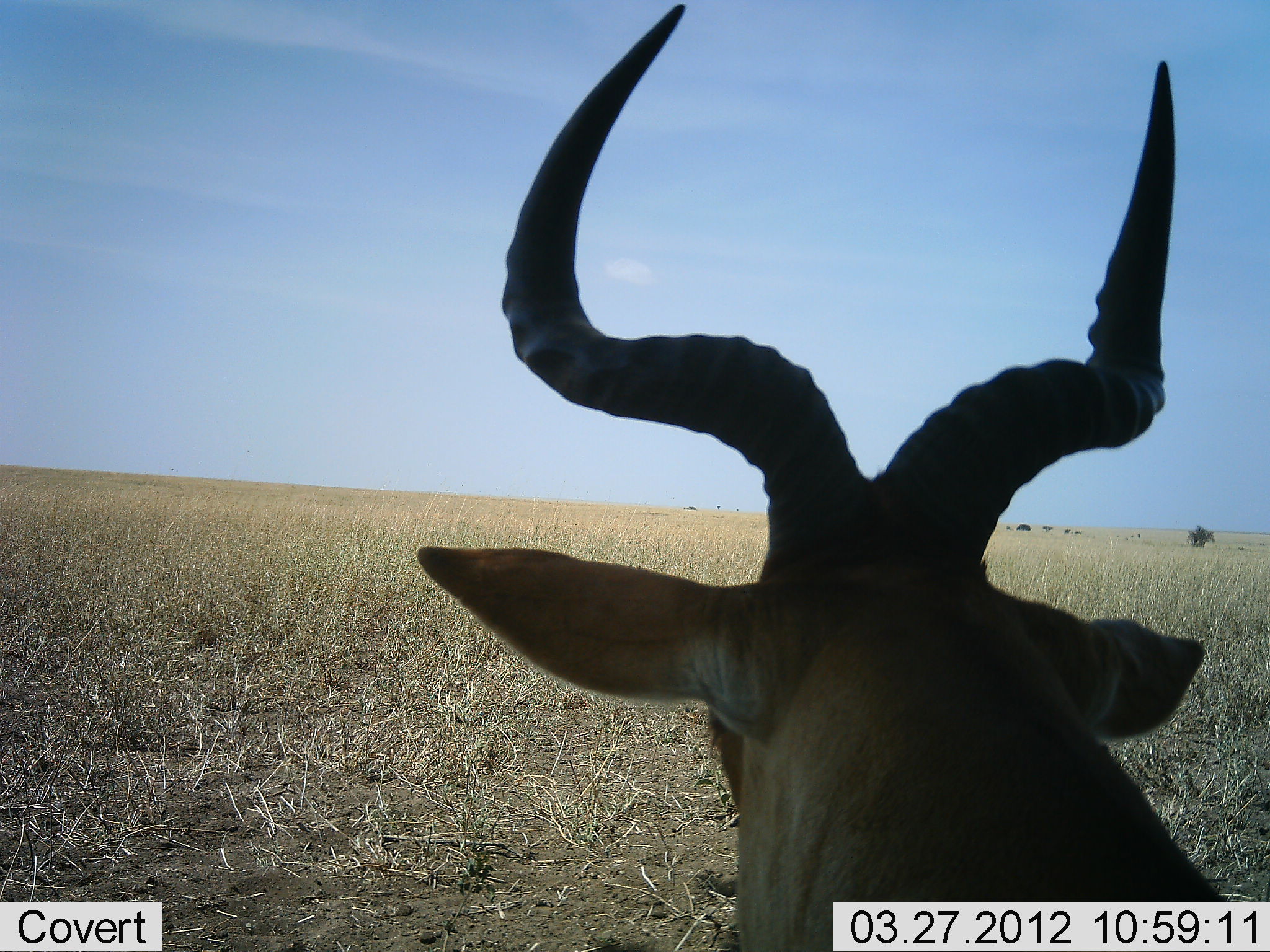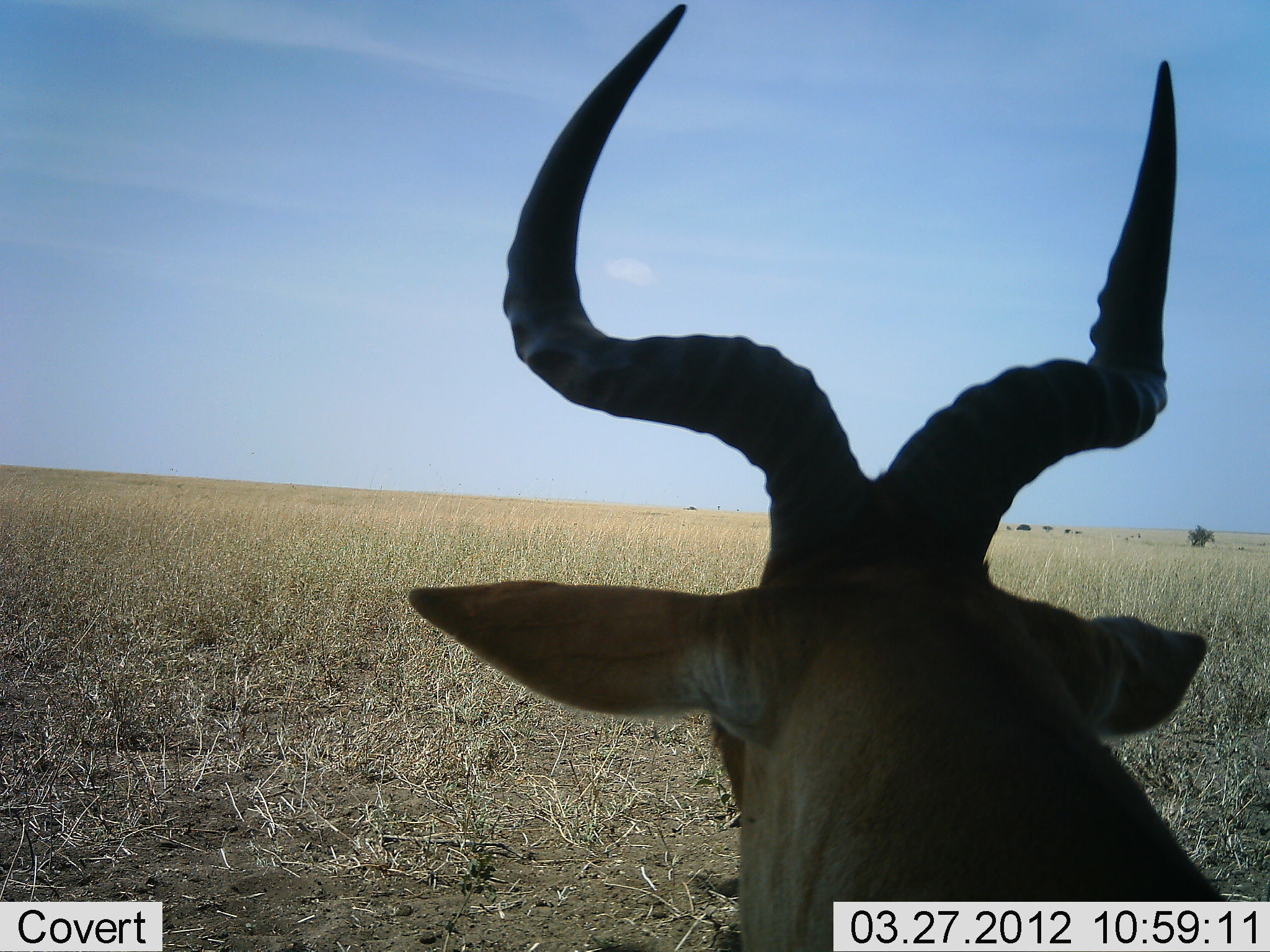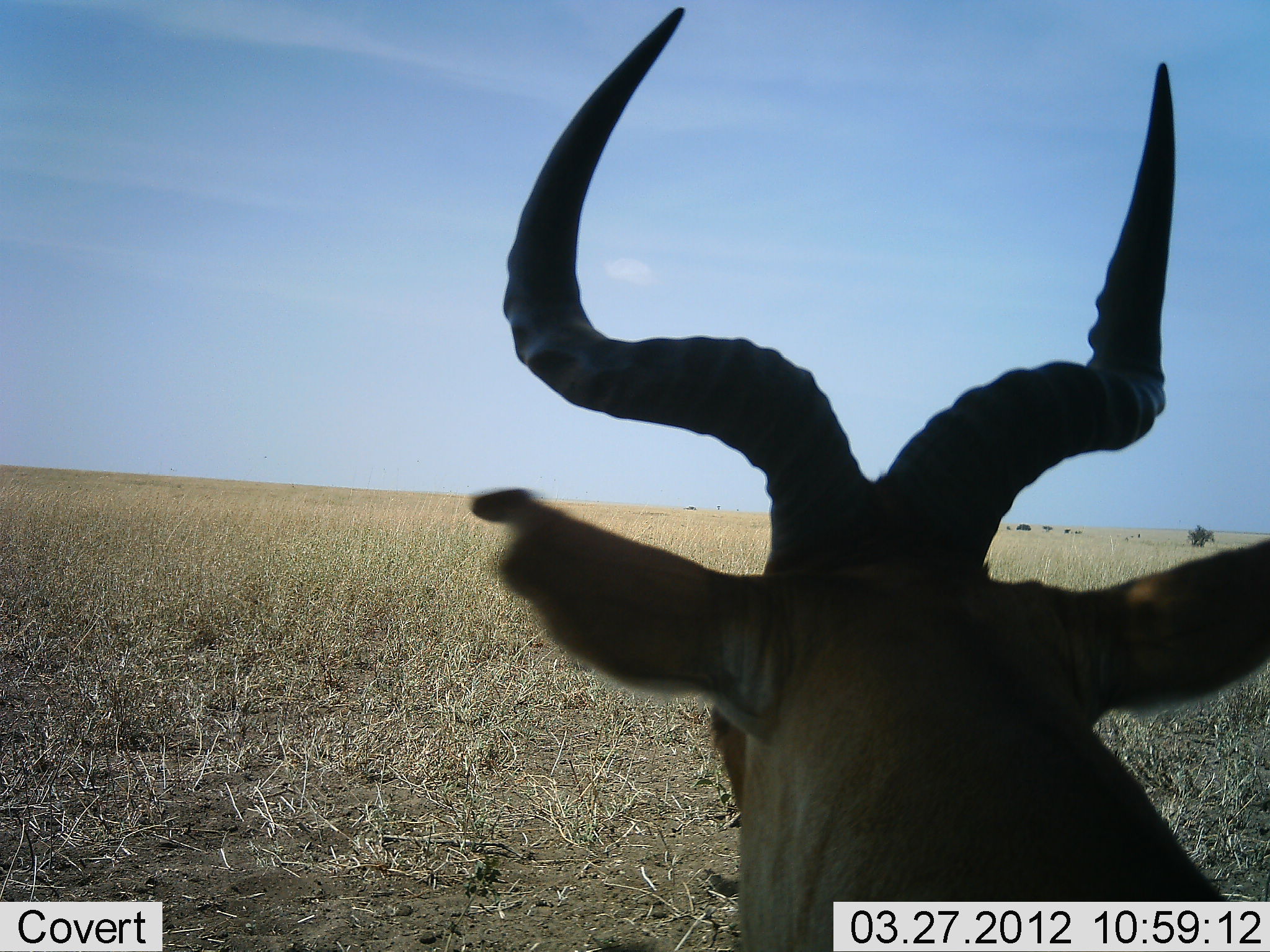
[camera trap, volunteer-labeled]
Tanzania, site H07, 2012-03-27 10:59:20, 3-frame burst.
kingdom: Animalia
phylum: Chordata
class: Mammalia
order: Artiodactyla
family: Bovidae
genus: Alcelaphus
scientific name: Alcelaphus buselaphus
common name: hartebeest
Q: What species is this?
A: Hartebeest (Alcelaphus buselaphus).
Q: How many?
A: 1.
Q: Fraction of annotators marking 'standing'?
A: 46%.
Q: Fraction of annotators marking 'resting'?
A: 50%.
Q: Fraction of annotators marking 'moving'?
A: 4%.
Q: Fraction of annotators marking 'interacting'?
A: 0%.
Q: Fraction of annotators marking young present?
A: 0%.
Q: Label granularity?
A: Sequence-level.